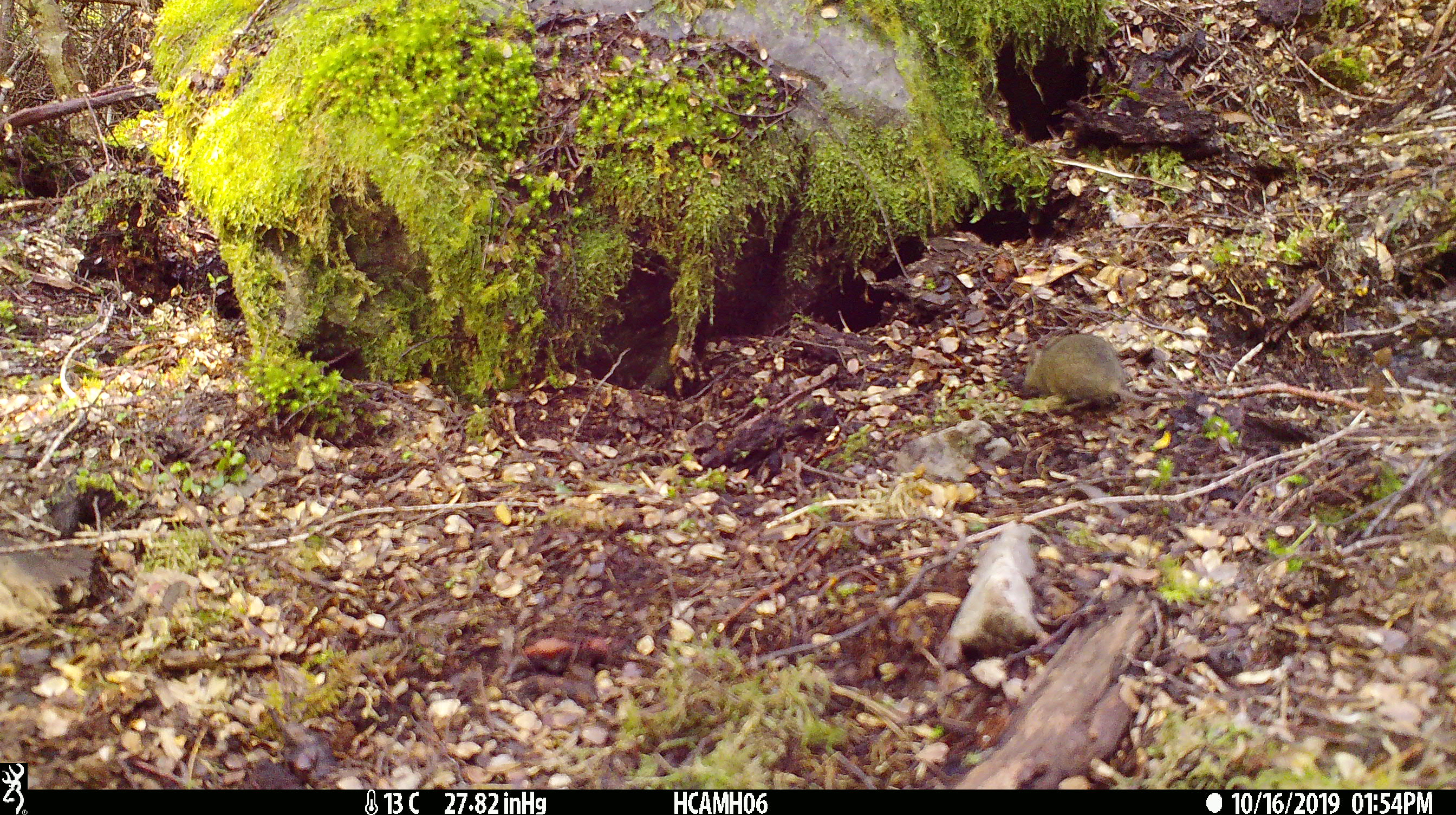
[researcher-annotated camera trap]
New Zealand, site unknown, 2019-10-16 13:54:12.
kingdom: Animalia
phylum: Chordata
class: Mammalia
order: Rodentia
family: Muridae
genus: Mus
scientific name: Mus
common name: mouse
Mouse (Mus).